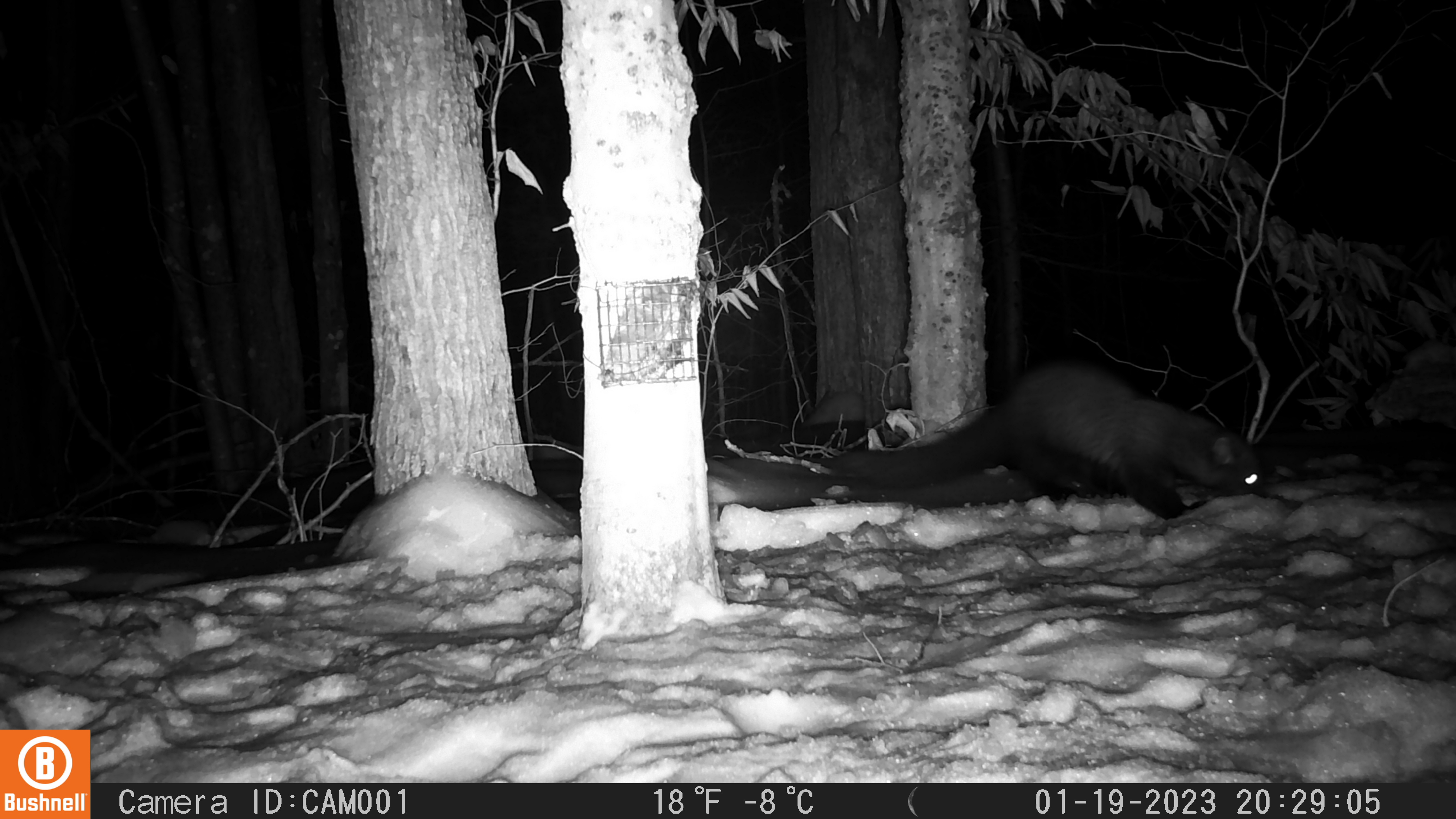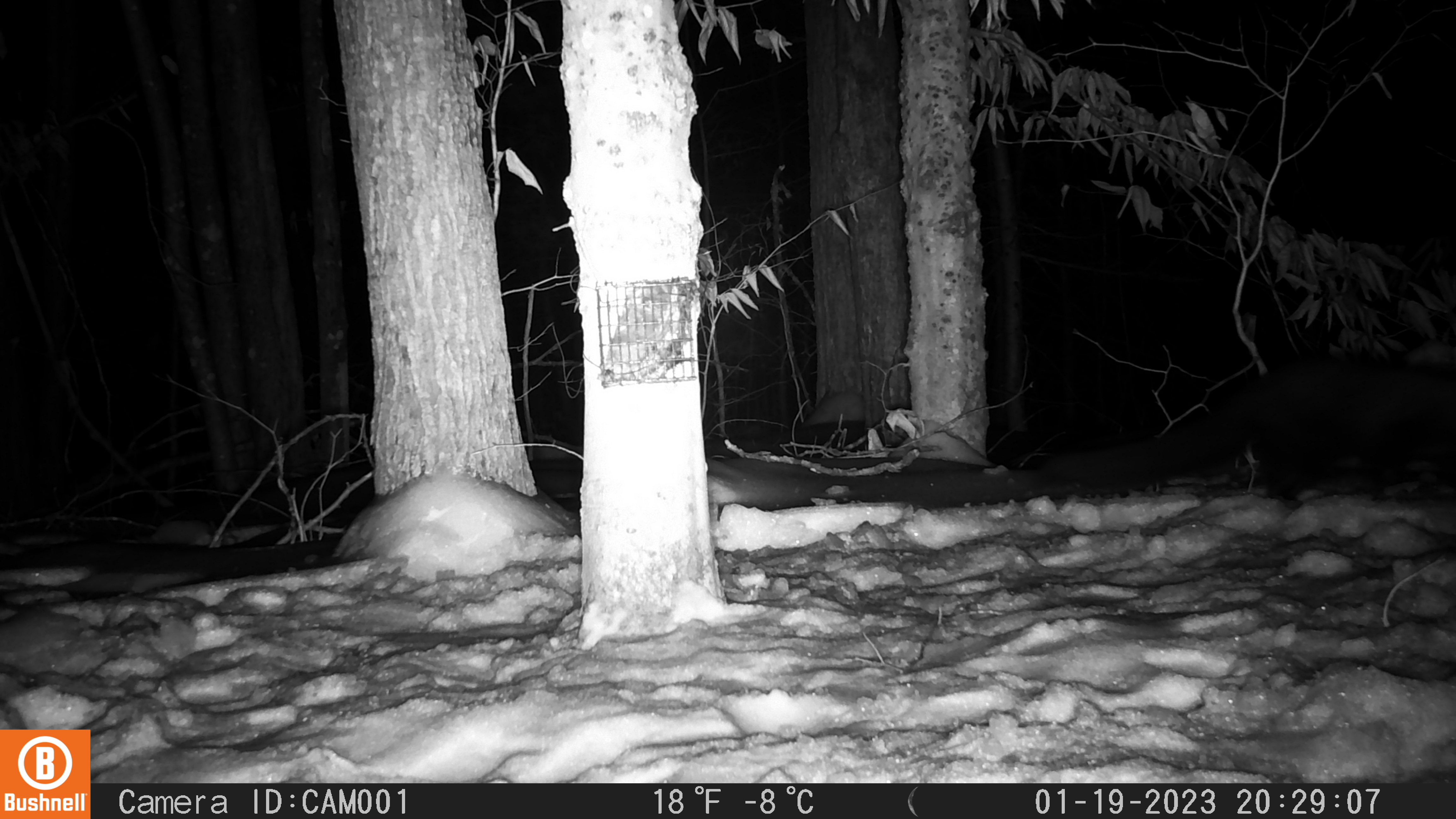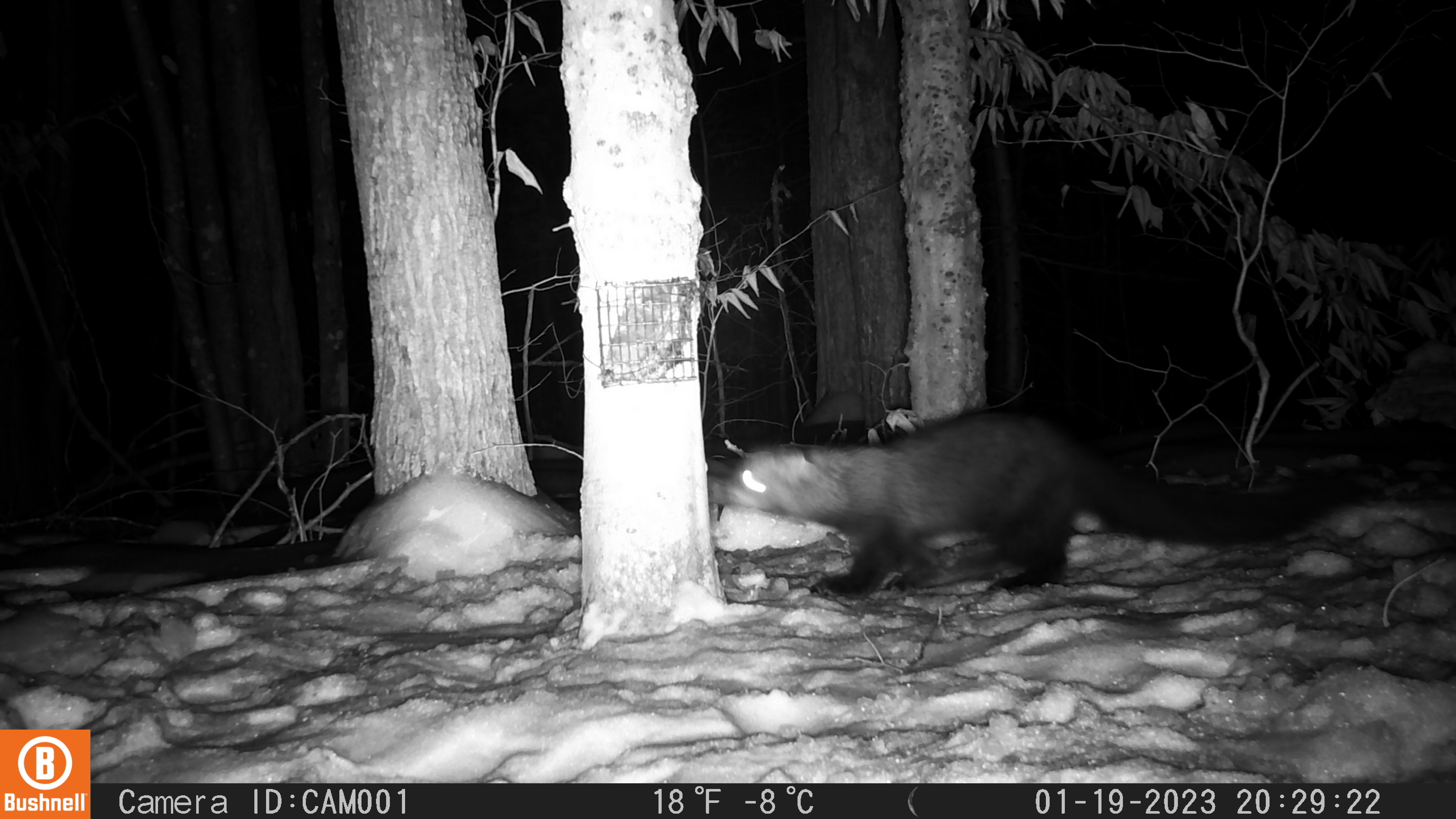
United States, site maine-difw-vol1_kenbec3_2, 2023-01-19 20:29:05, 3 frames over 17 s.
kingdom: Animalia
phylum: Chordata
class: Mammalia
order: Carnivora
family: Mustelidae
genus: Pekania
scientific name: Pekania pennanti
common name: fisher